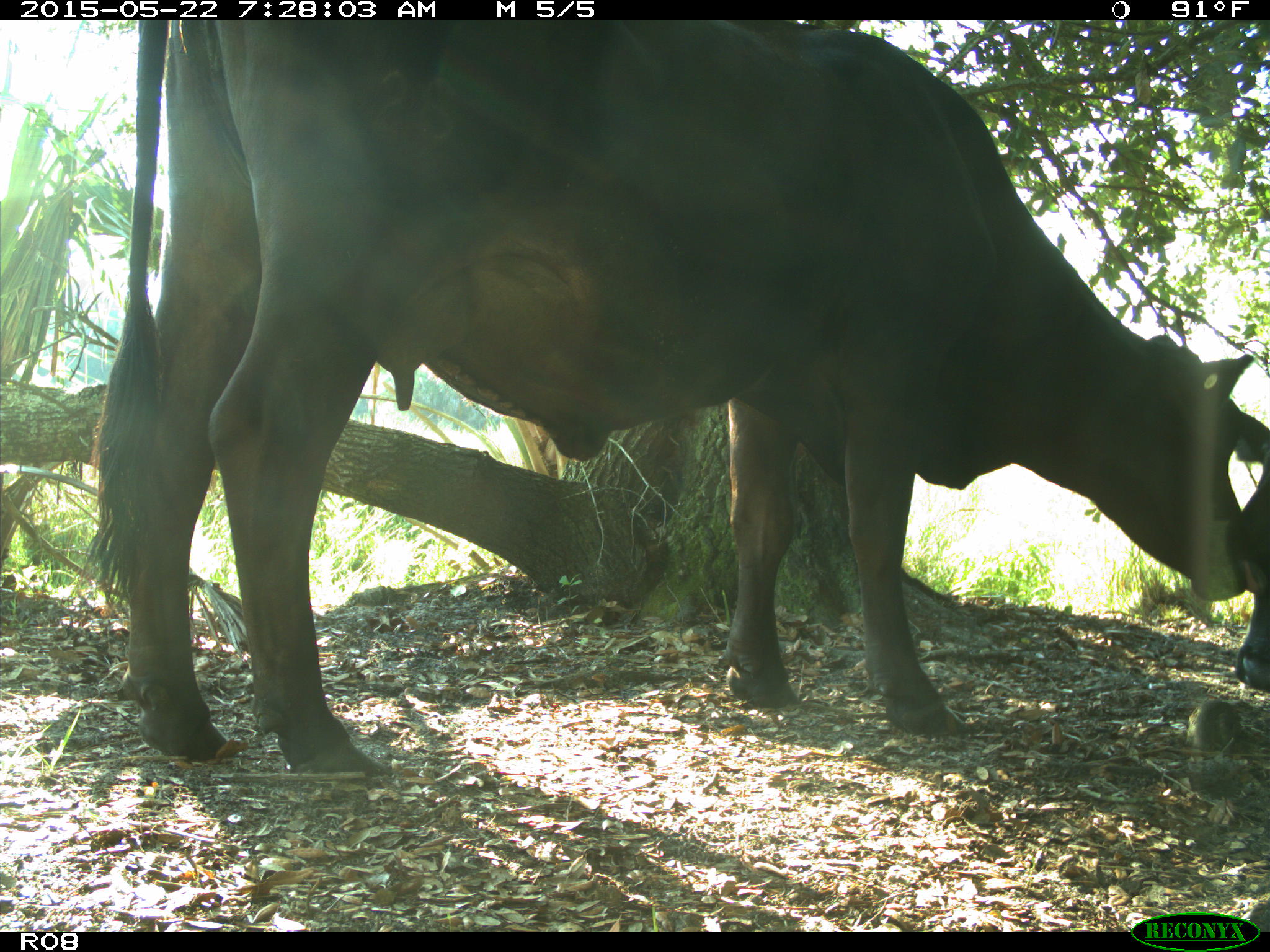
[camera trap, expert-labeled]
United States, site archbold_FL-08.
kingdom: Animalia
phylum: Chordata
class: Mammalia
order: Artiodactyla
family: Bovidae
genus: Bos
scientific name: Bos taurus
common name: domestic cow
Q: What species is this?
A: Bos taurus (domestic cow).